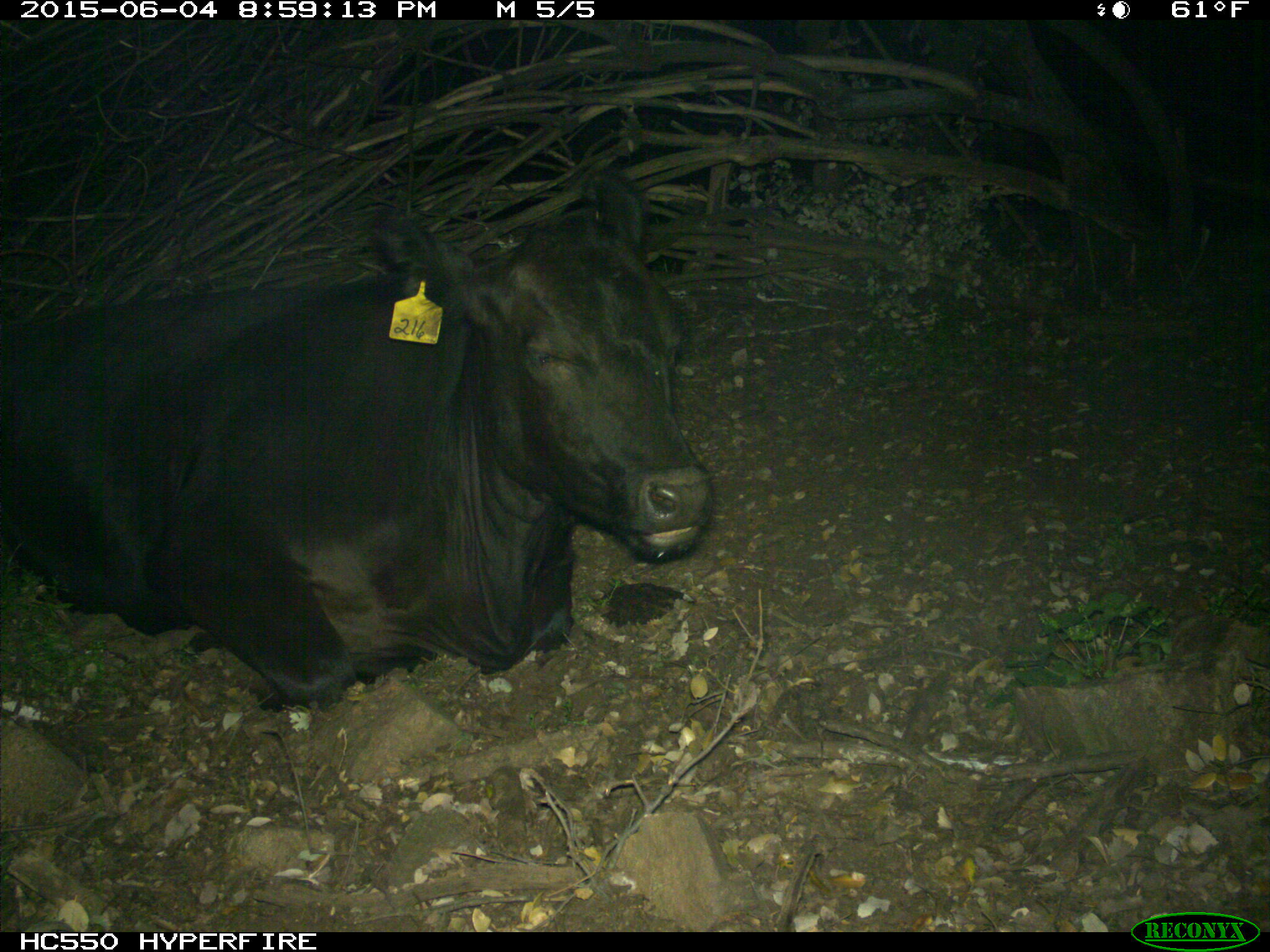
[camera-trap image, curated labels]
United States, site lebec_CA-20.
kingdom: Animalia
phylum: Chordata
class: Mammalia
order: Artiodactyla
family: Bovidae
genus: Bos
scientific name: Bos taurus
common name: domestic cow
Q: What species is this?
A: Bos taurus (domestic cow).